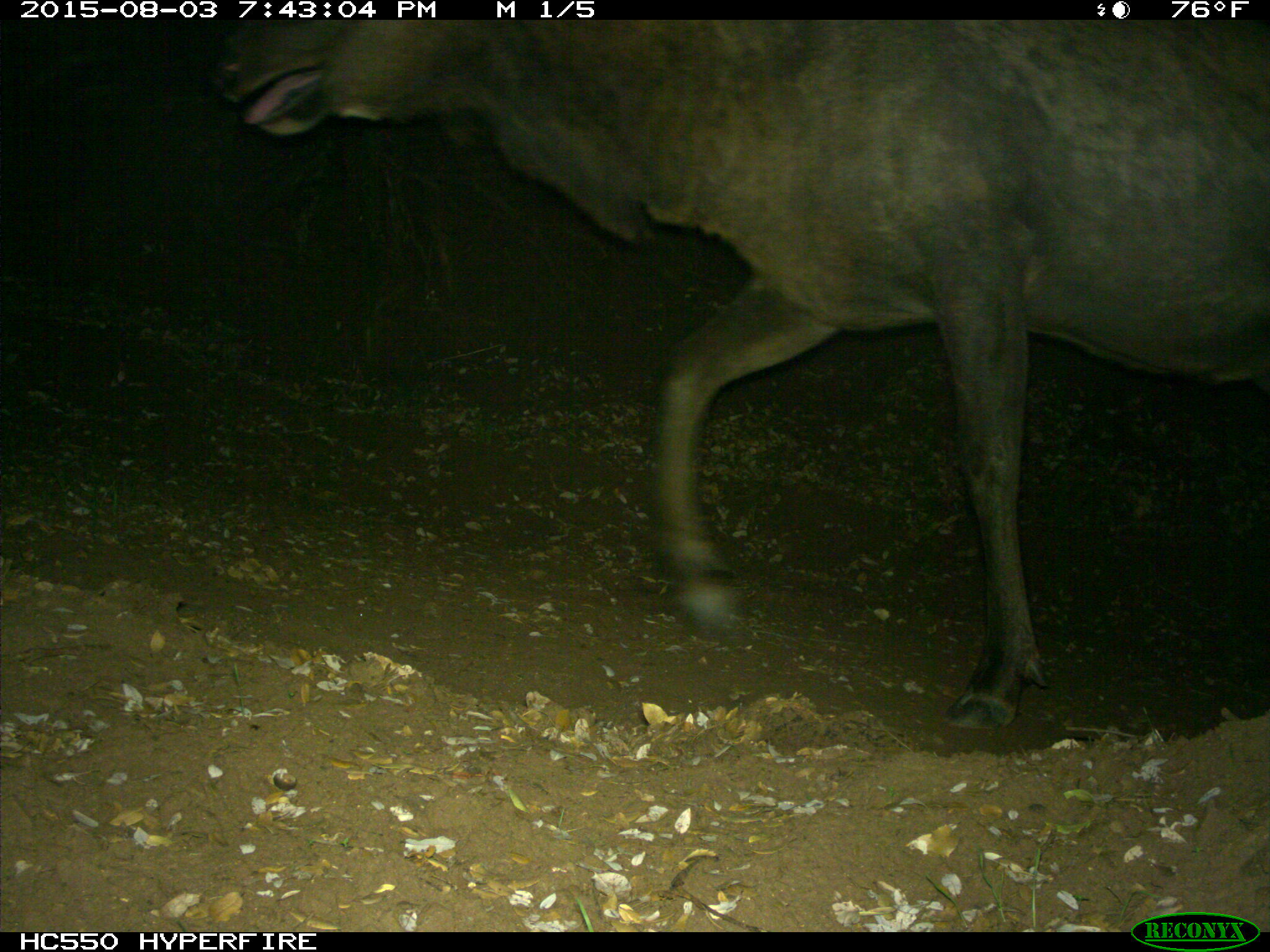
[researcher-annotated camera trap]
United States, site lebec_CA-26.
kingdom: Animalia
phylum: Chordata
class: Mammalia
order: Artiodactyla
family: Cervidae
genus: Cervus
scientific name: Cervus canadensis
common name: elk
Cervus canadensis (elk).